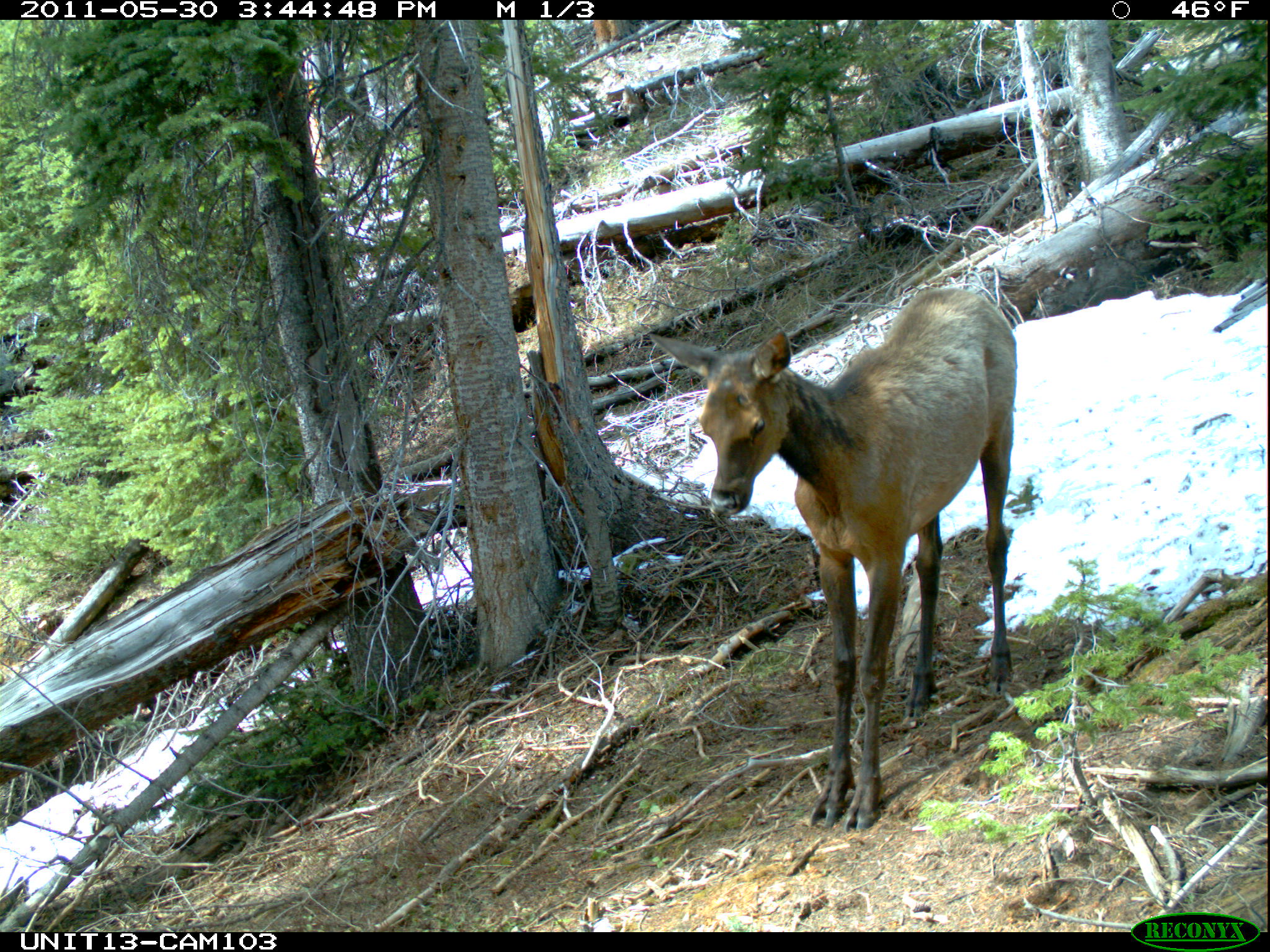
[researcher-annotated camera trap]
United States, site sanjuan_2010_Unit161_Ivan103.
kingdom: Animalia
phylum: Chordata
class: Mammalia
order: Artiodactyla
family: Cervidae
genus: Cervus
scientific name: Cervus elaphus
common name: red deer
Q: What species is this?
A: Cervus elaphus (red deer).